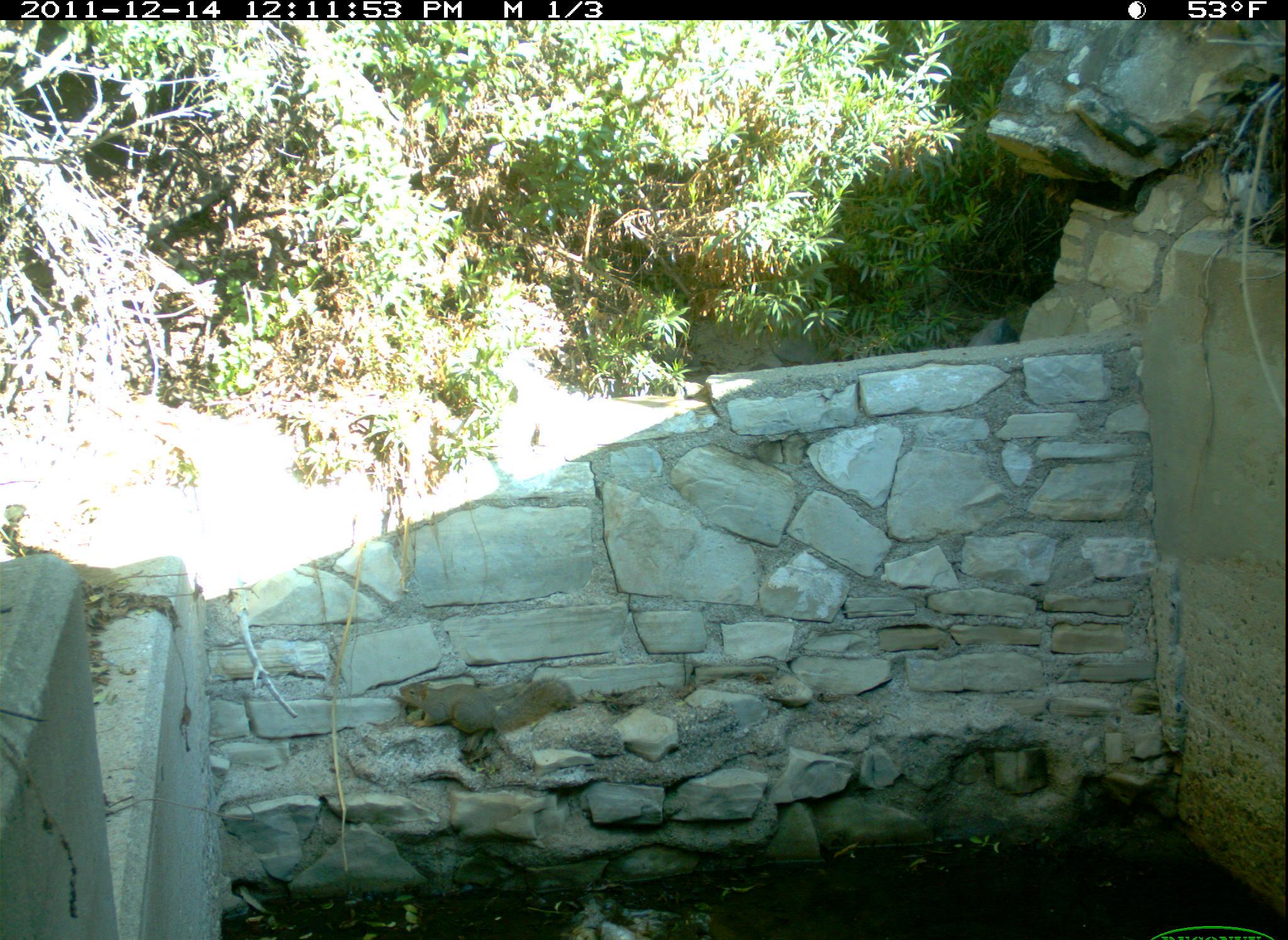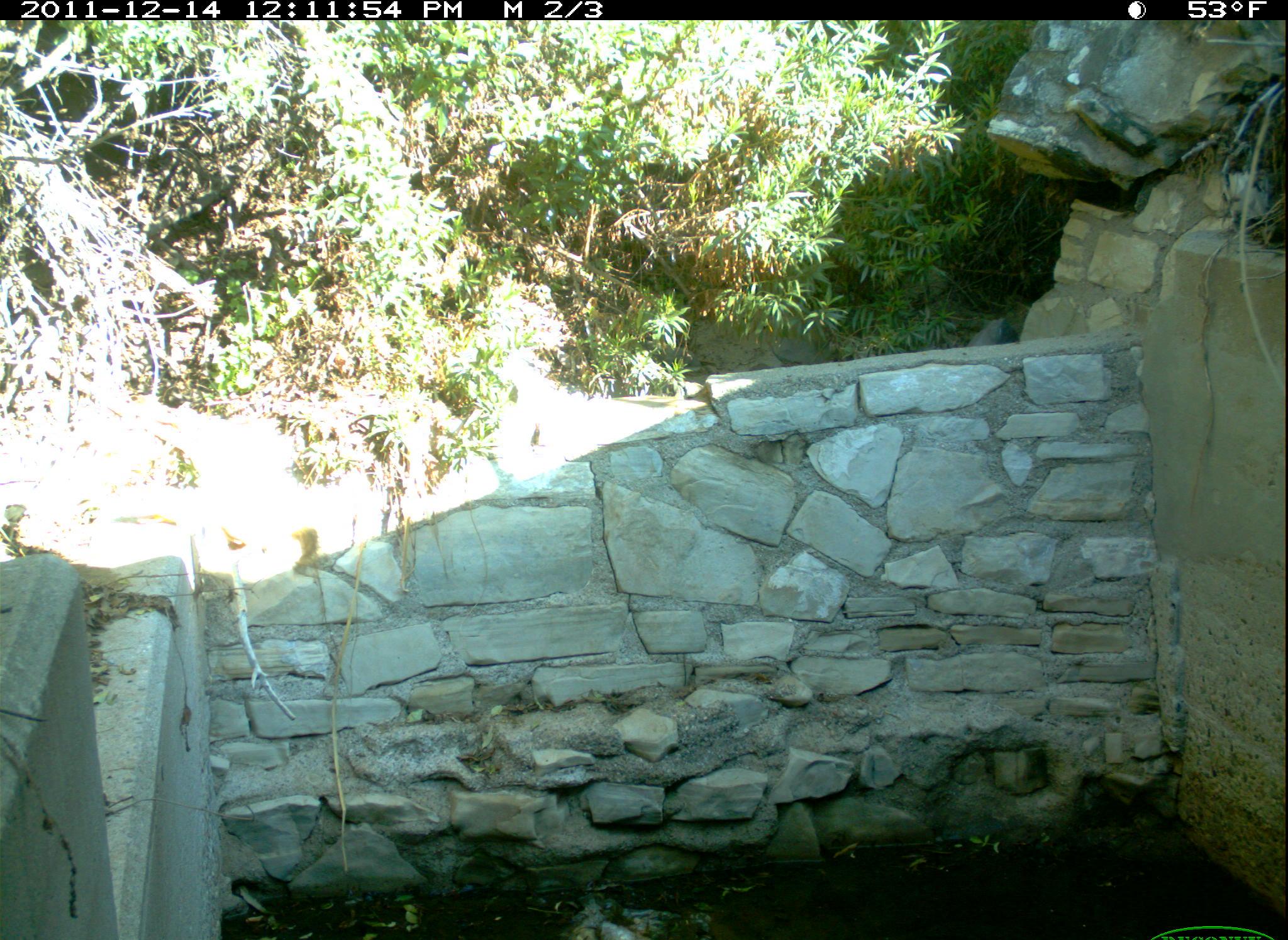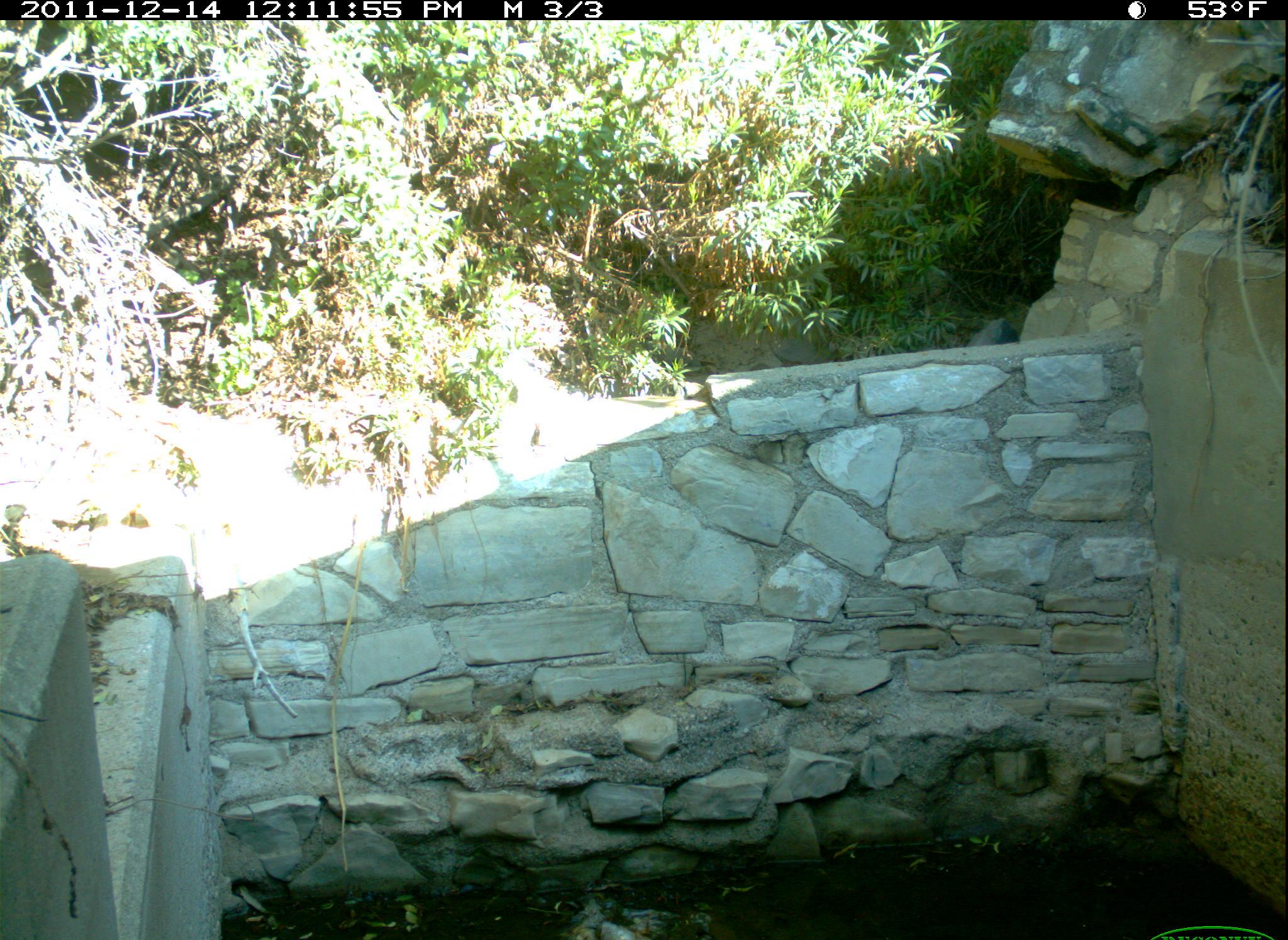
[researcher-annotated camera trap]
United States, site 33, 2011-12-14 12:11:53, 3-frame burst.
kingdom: Animalia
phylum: Chordata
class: Mammalia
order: Rodentia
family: Sciuridae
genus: Sciurus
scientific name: Sciurus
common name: squirrel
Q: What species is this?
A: Squirrel (Sciurus).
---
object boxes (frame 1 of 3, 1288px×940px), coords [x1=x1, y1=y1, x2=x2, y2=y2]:
squirrel: [x1=394, y1=675, x2=583, y2=741]